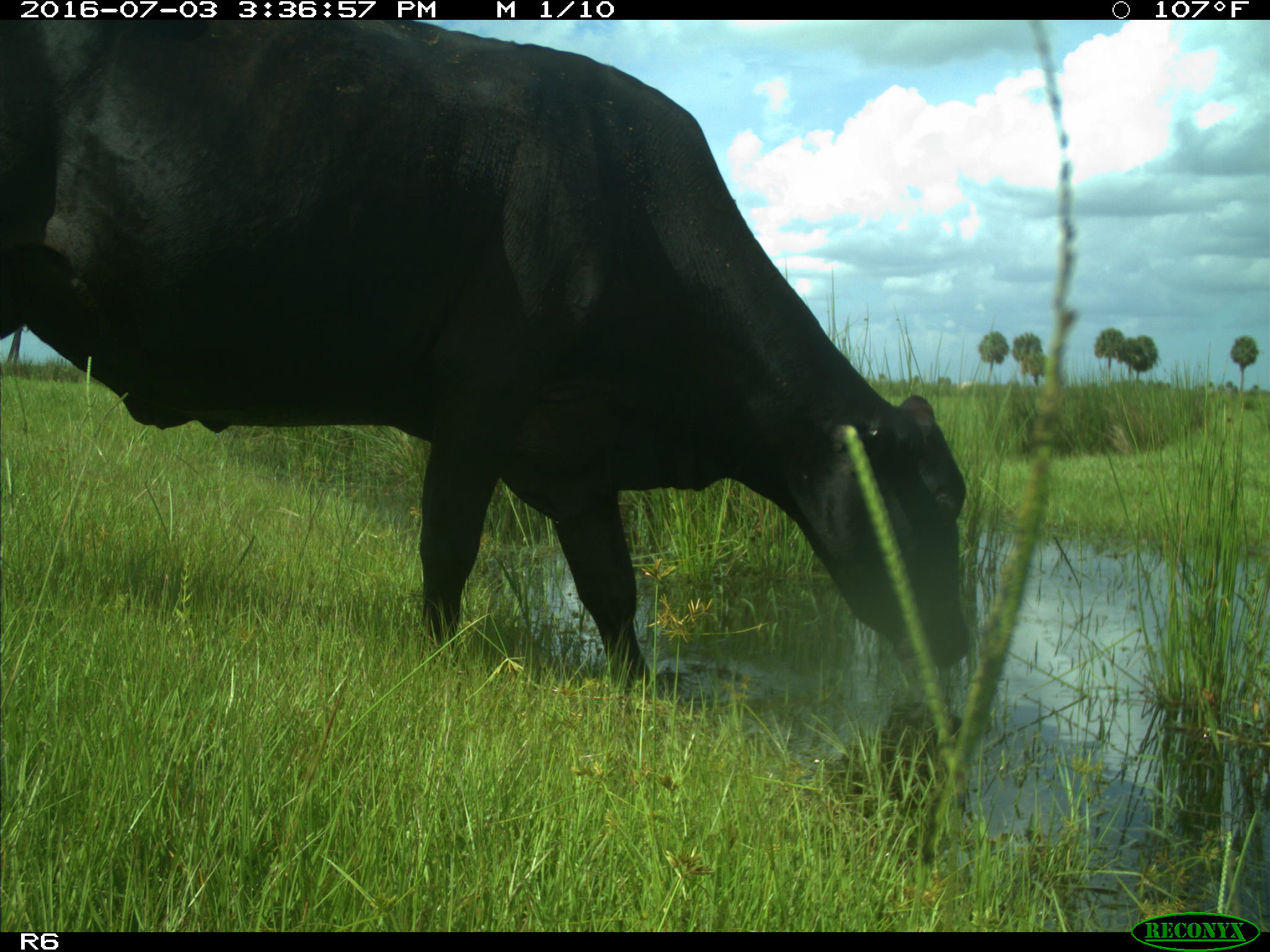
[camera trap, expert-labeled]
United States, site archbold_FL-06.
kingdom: Animalia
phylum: Chordata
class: Mammalia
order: Artiodactyla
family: Bovidae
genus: Bos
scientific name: Bos taurus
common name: domestic cow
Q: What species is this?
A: Bos taurus (domestic cow).